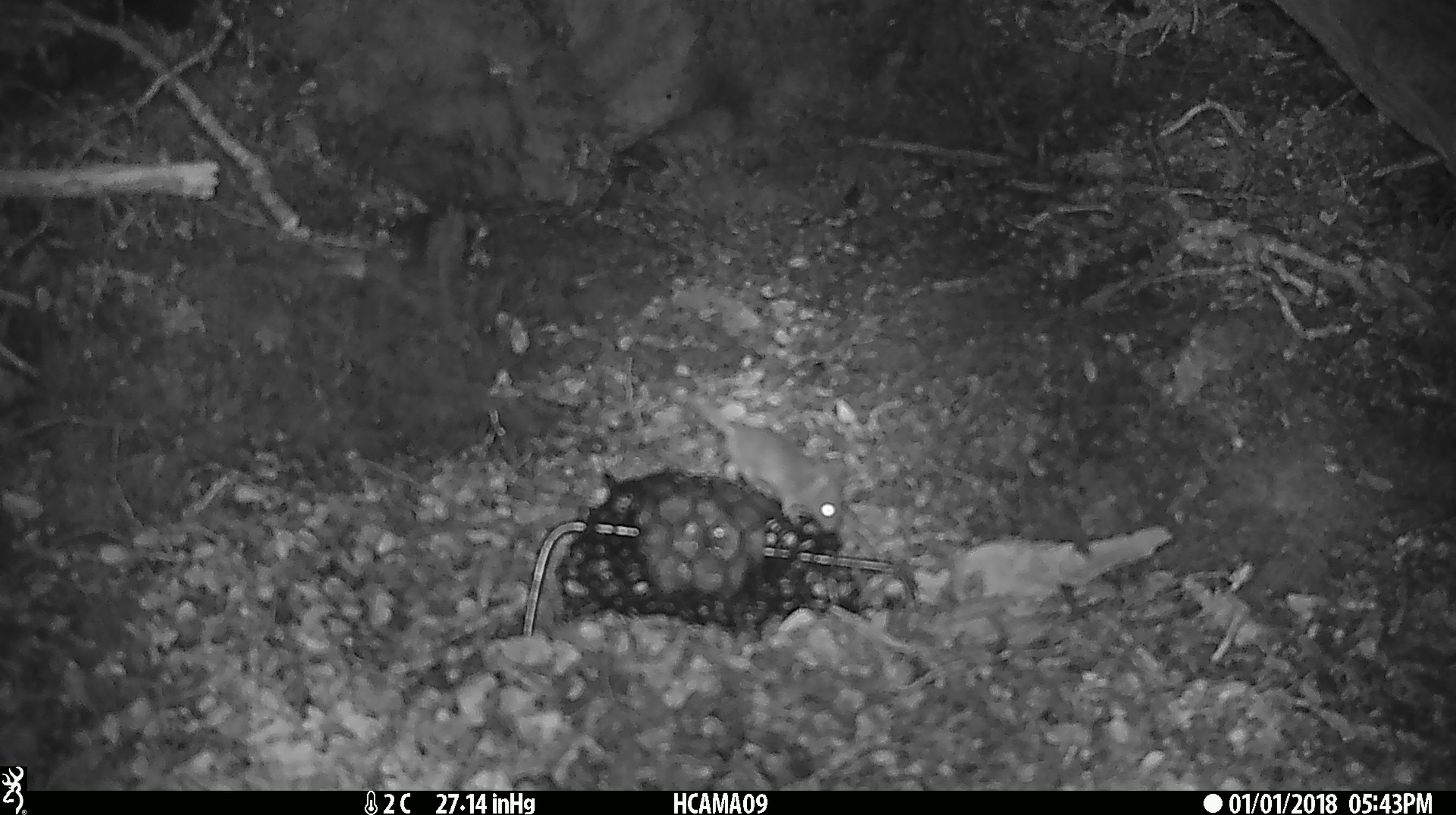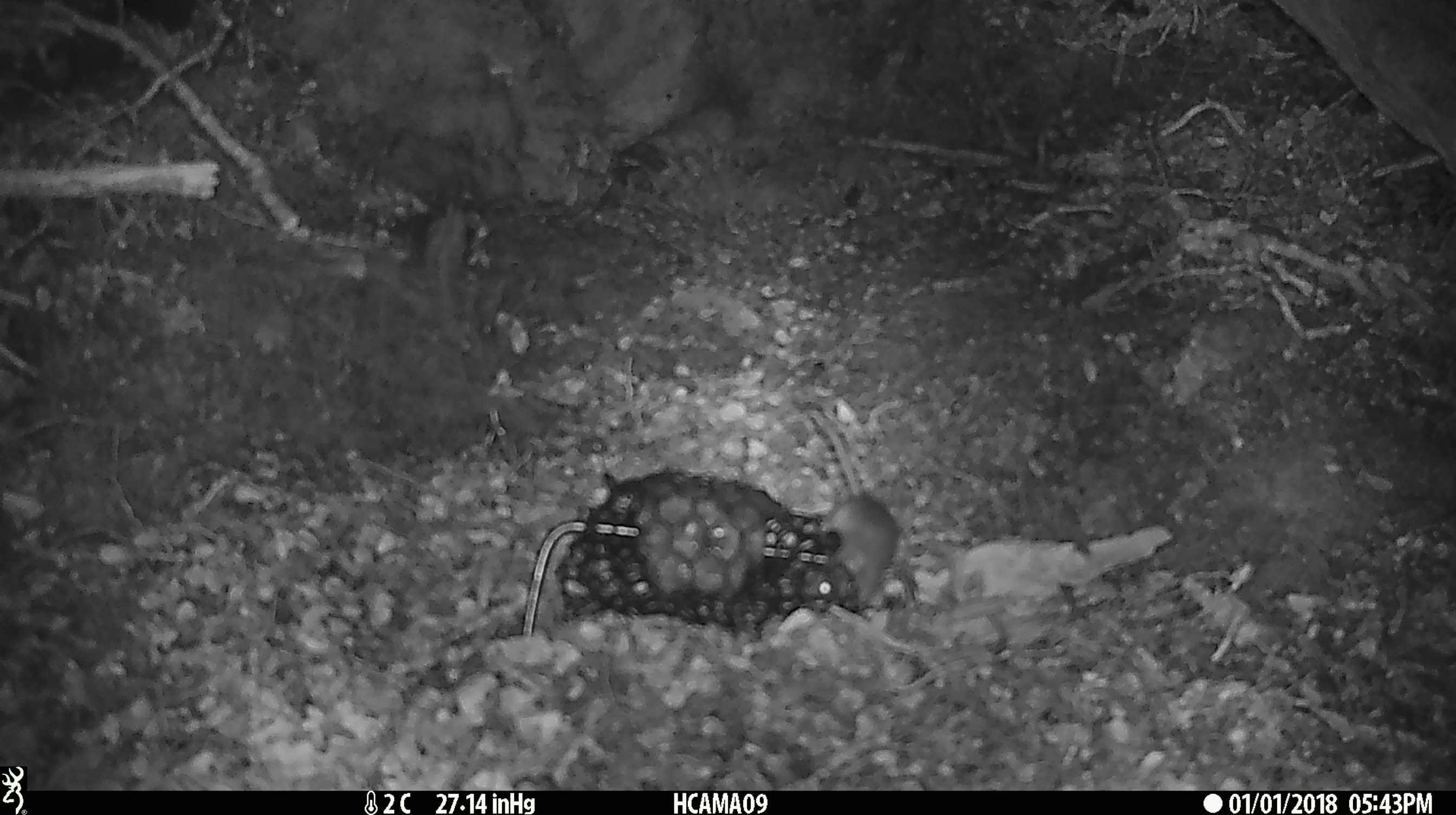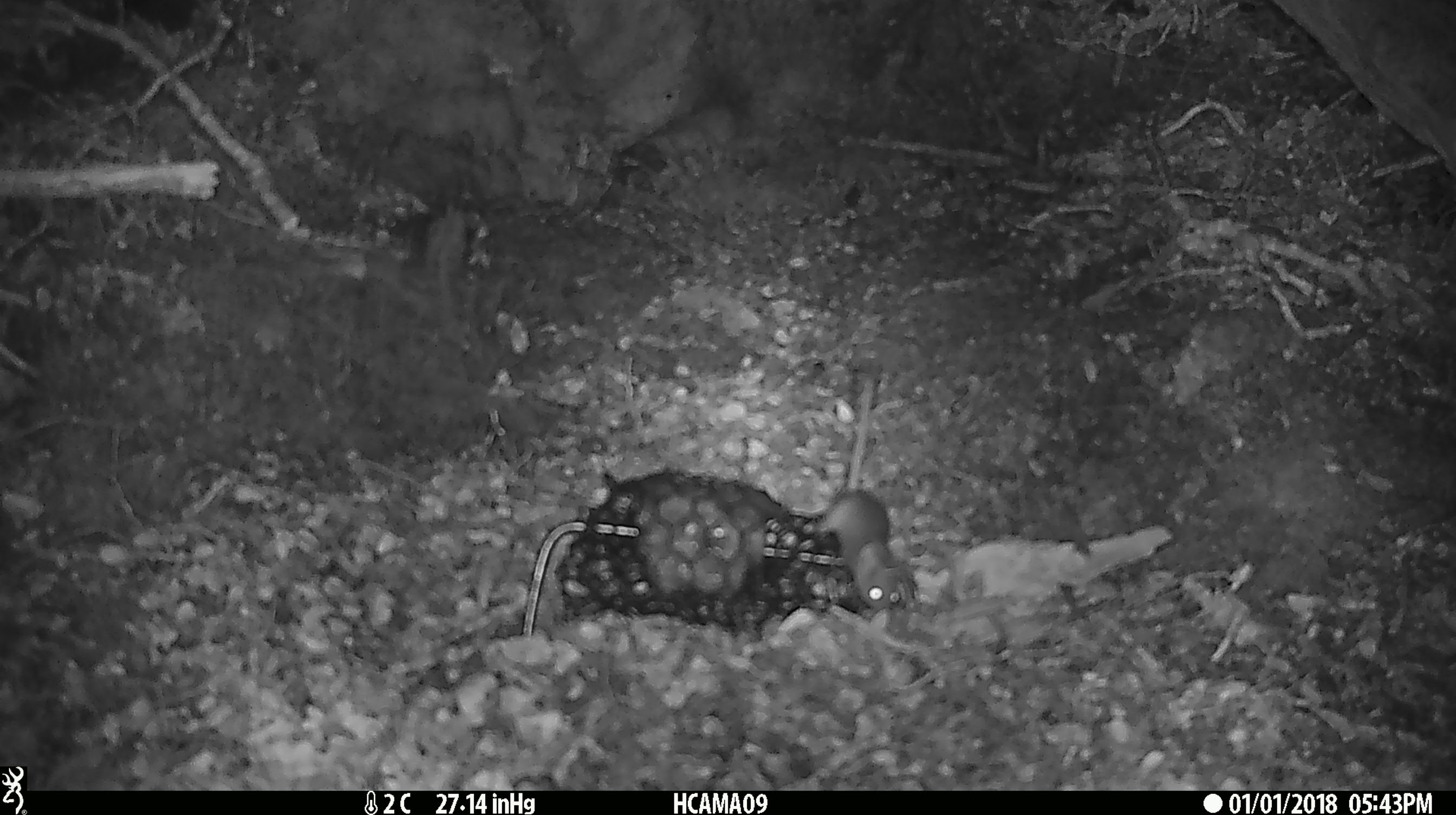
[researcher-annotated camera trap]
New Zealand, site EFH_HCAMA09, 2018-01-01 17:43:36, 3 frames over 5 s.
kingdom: Animalia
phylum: Chordata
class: Mammalia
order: Rodentia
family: Muridae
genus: Mus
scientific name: Mus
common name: mouse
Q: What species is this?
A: Mouse (Mus).